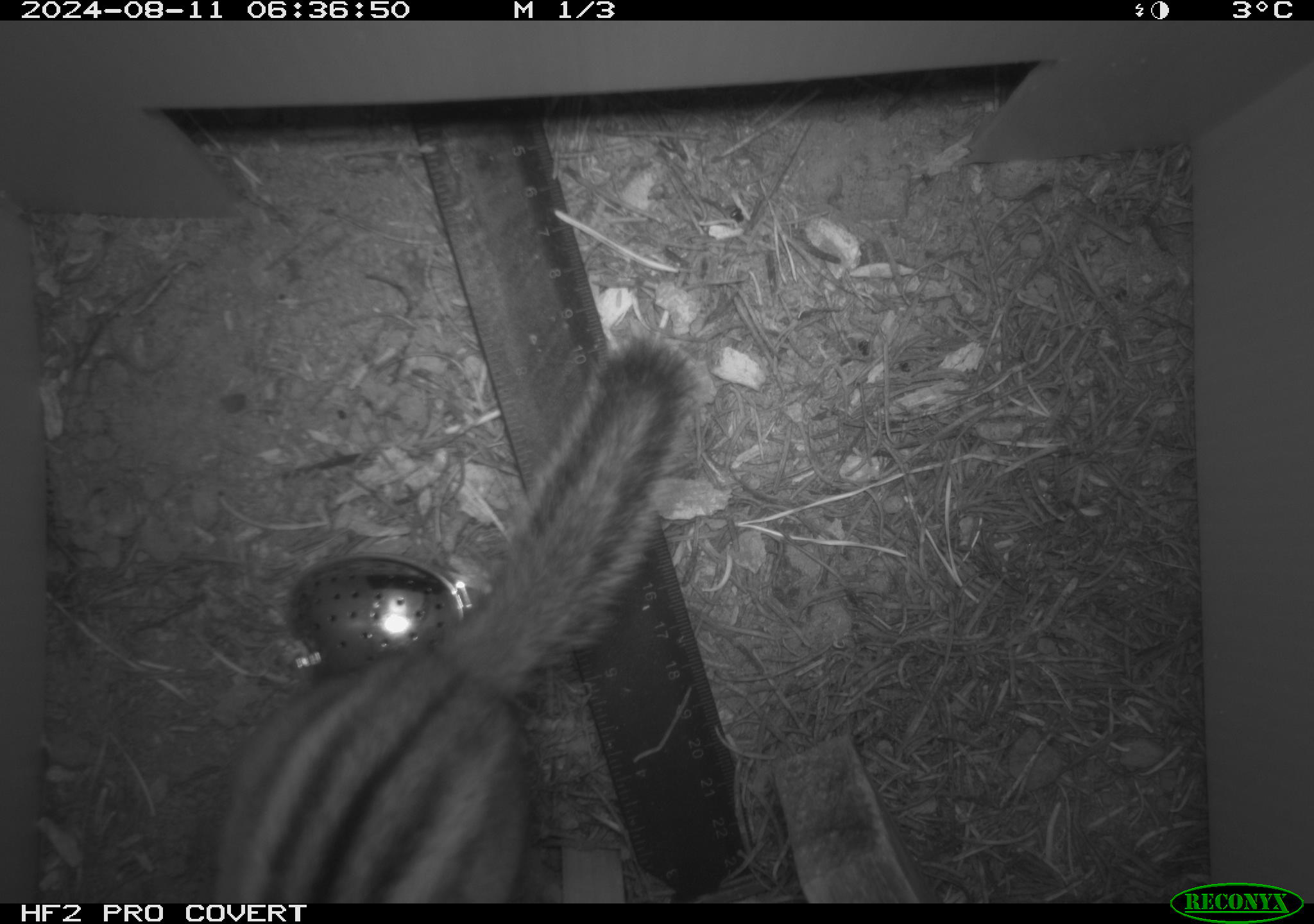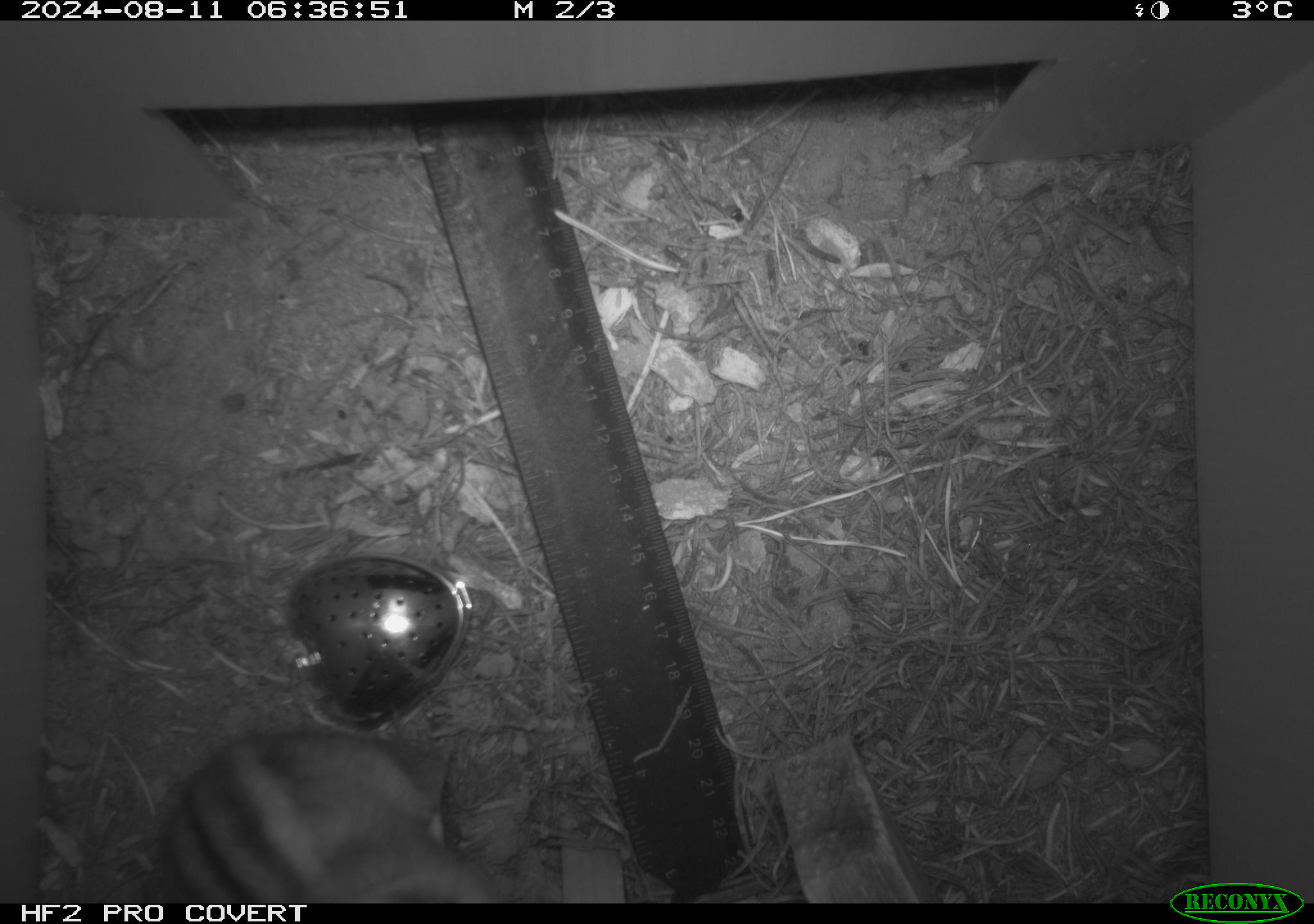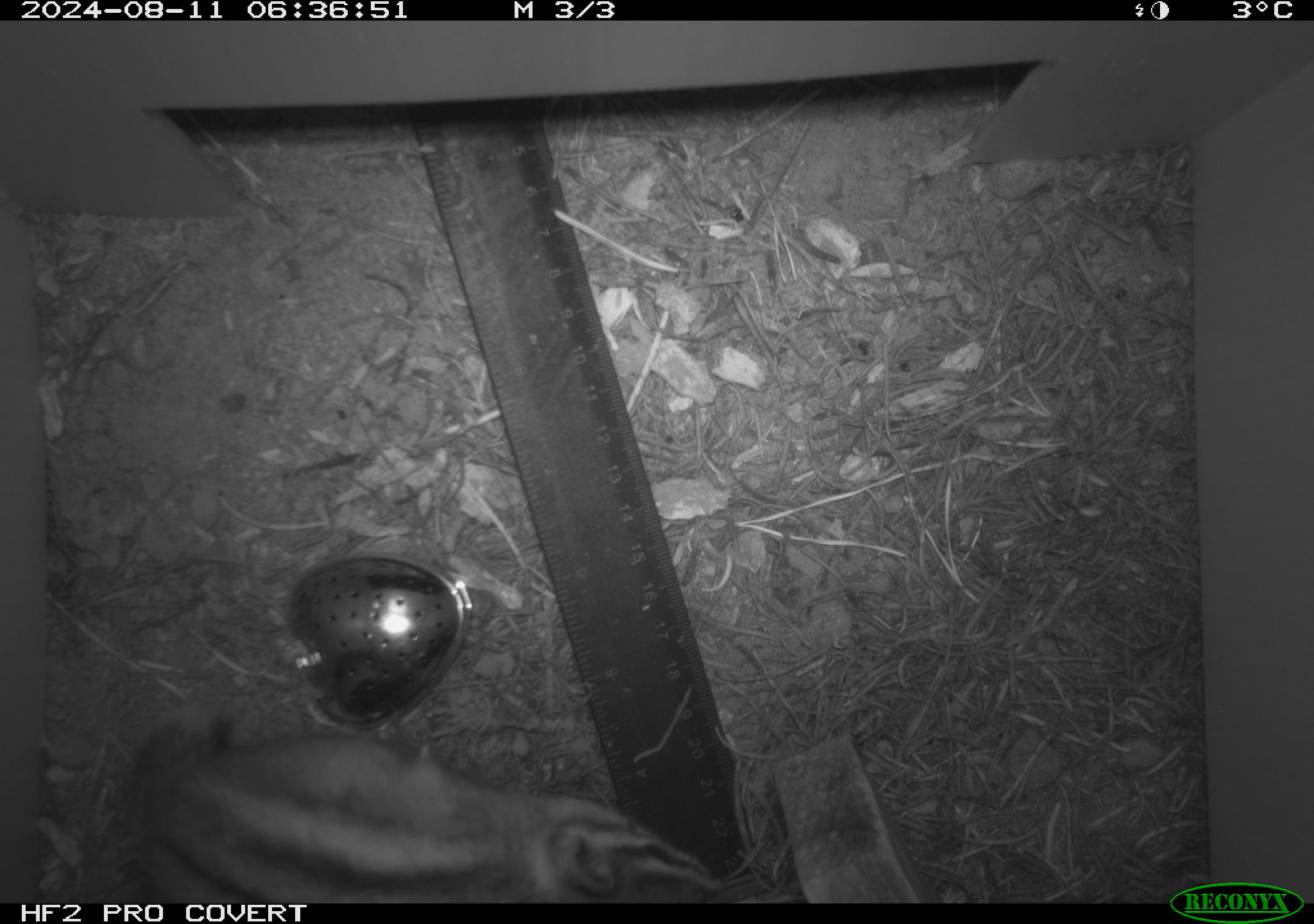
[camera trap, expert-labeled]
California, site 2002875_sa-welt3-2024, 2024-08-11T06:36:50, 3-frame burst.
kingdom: Animalia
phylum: Chordata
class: Mammalia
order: Rodentia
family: Sciuridae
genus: Neotamias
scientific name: Neotamias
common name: western chipmunks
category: neotamias species